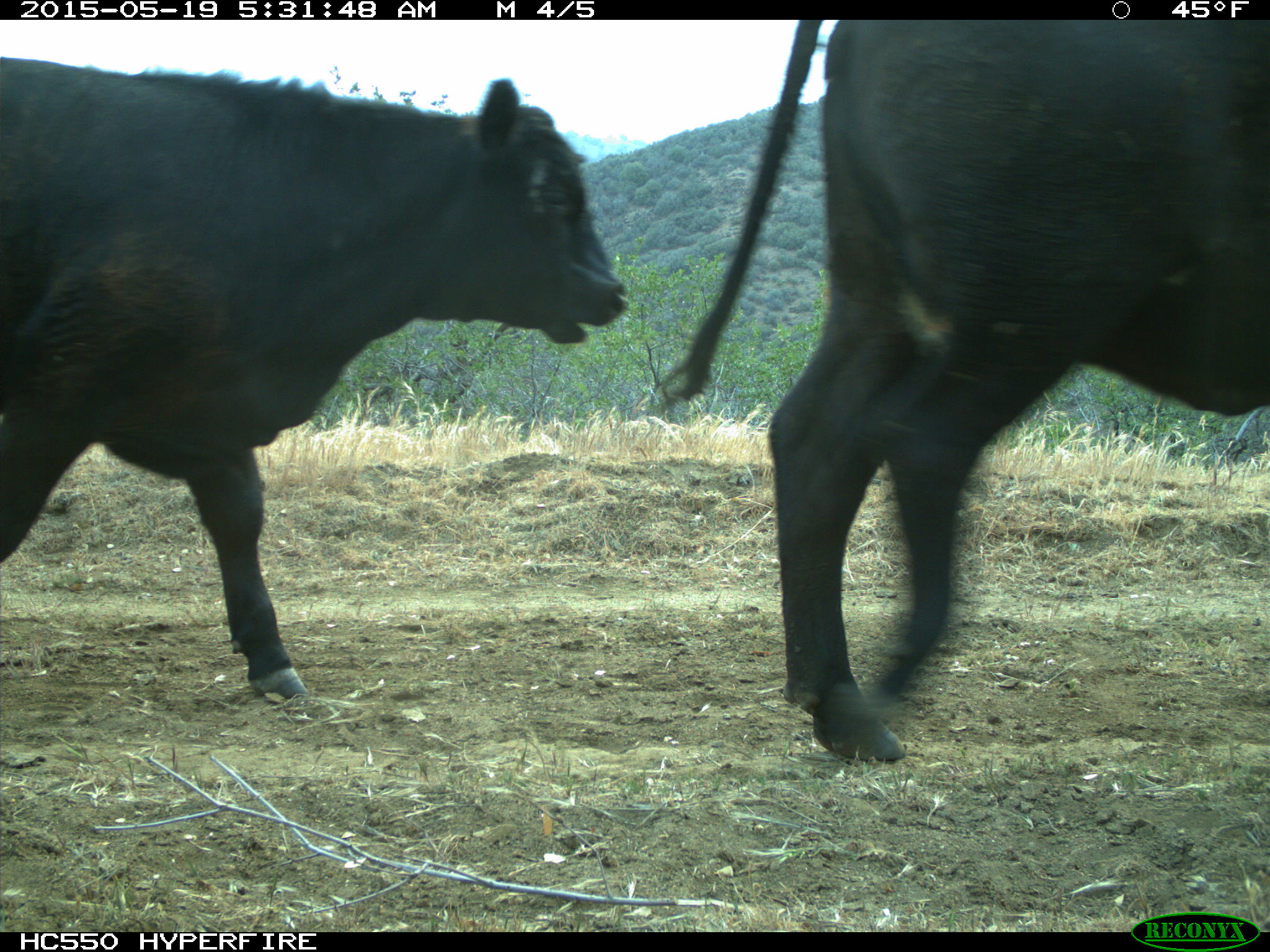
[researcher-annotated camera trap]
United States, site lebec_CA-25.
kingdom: Animalia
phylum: Chordata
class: Mammalia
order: Artiodactyla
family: Bovidae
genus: Bos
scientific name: Bos taurus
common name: domestic cow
Bos taurus (domestic cow).